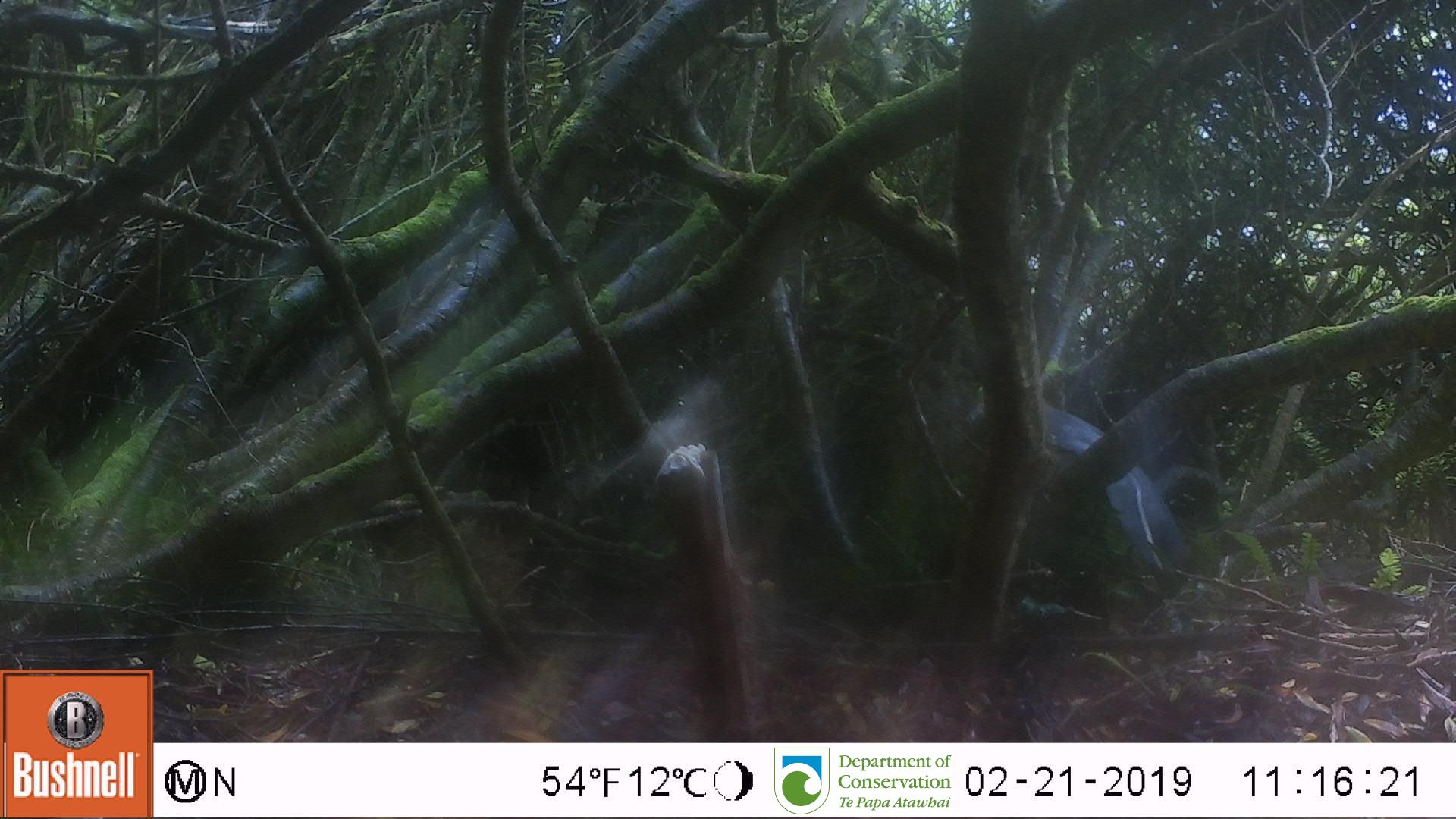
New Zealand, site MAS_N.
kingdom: Animalia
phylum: Chordata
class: Aves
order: Sphenisciformes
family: Spheniscidae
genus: Megadyptes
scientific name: Megadyptes antipodes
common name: yellow-eyed penguin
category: yellow eyed penguin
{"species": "yellow eyed penguin (yellow-eyed penguin) (Megadyptes antipodes)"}